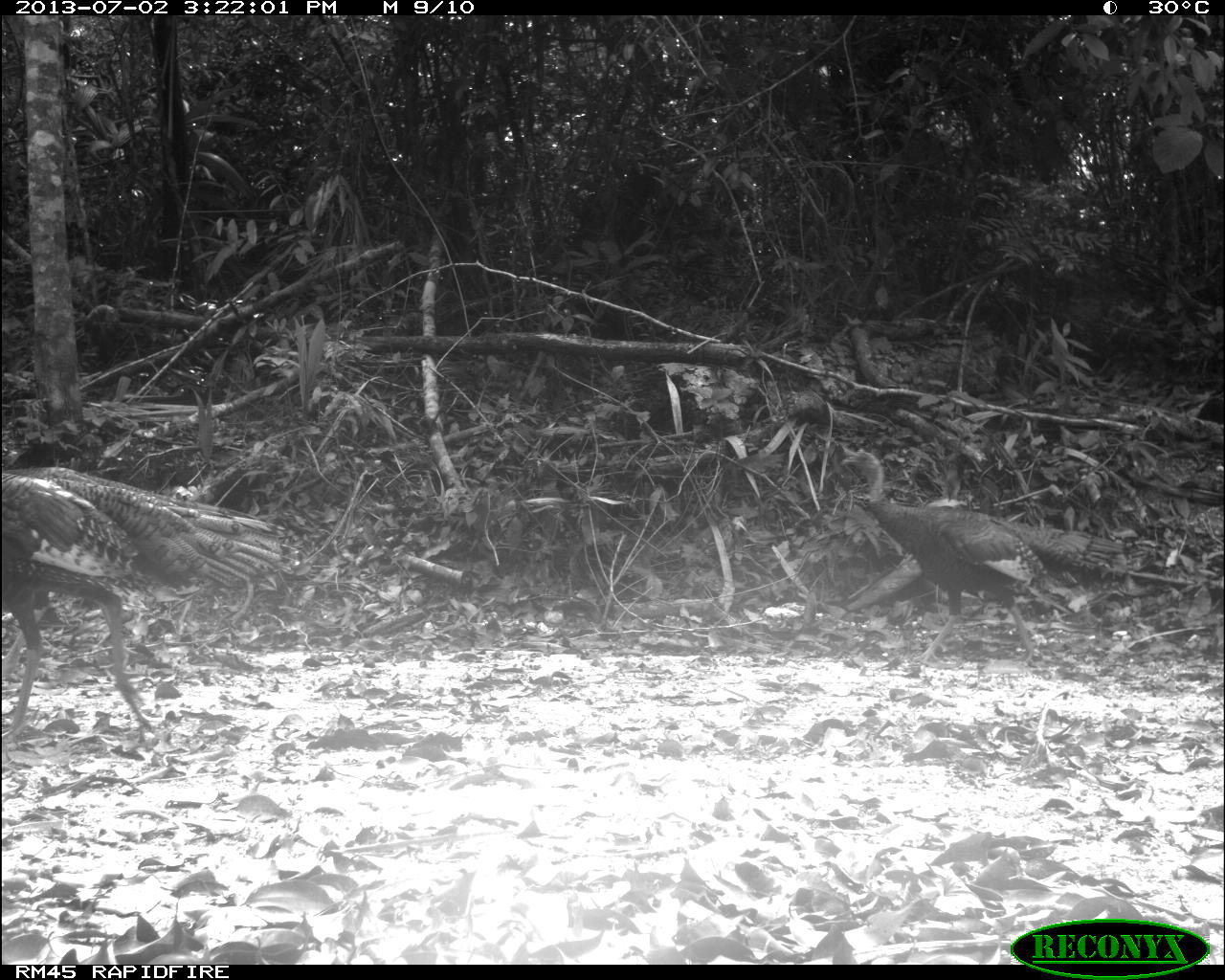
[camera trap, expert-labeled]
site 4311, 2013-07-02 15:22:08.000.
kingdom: Animalia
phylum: Chordata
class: Aves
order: Galliformes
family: Phasianidae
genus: Meleagris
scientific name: Meleagris ocellata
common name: ocellated turkey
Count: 3.